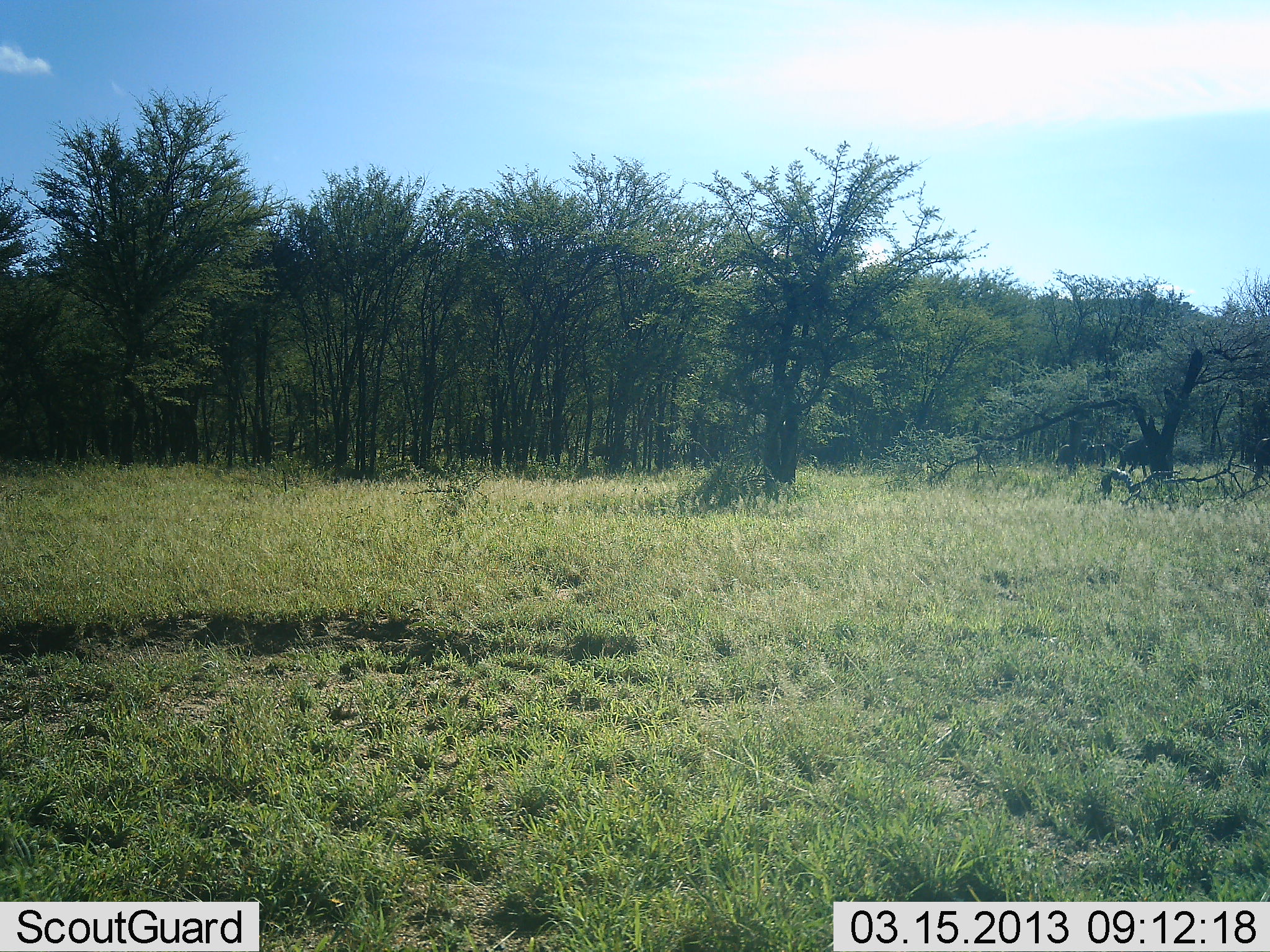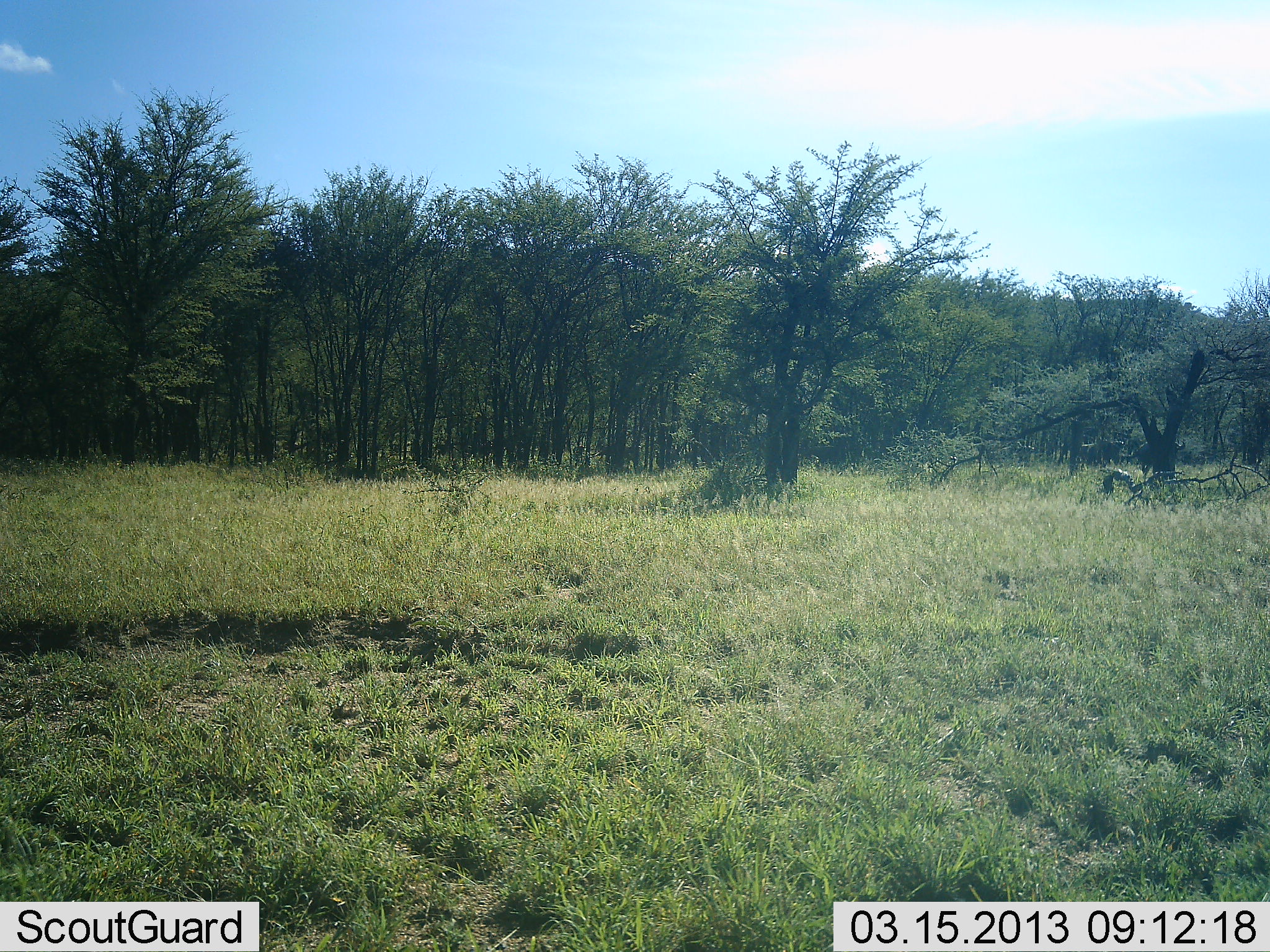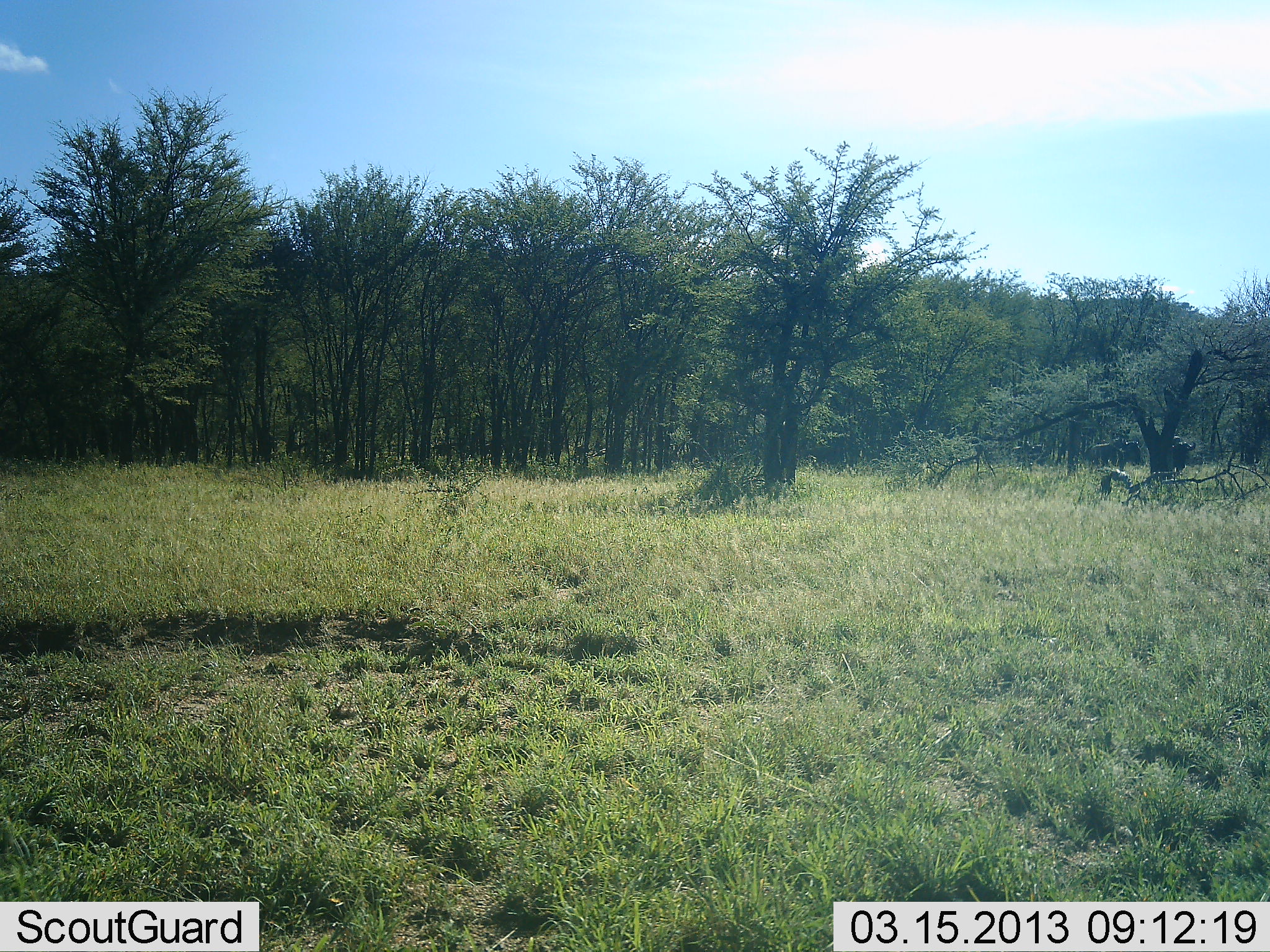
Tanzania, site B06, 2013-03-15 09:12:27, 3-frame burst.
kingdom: Animalia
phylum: Chordata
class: Mammalia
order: Artiodactyla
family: Bovidae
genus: Connochaetes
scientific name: Connochaetes taurinus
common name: blue wildebeest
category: wildebeest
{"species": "wildebeest (blue wildebeest) (Connochaetes taurinus)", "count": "6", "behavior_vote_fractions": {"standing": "0%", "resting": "0%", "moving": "100%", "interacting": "0%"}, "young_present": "0%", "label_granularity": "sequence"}